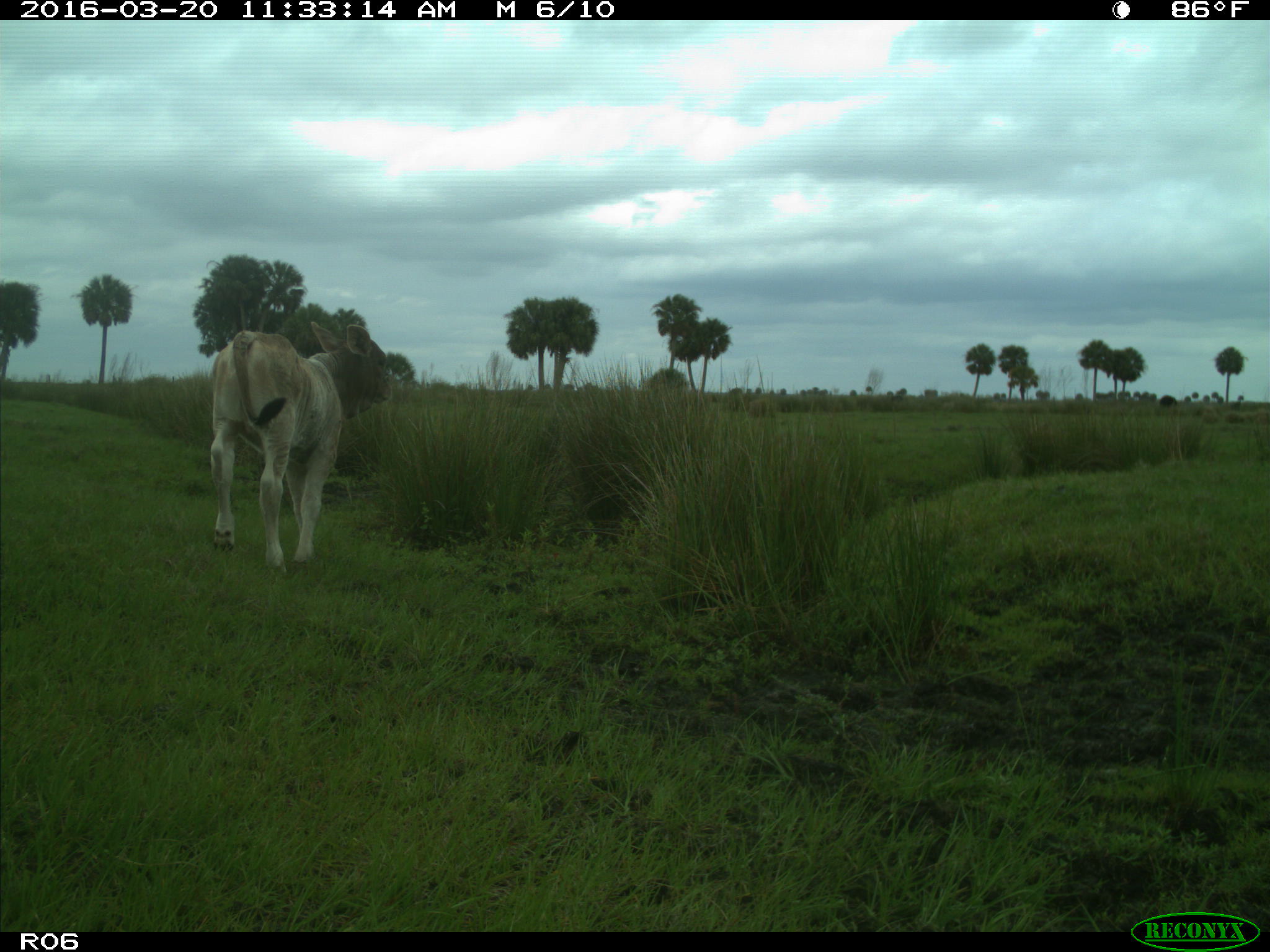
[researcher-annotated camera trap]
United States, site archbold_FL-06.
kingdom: Animalia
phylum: Chordata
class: Mammalia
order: Artiodactyla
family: Bovidae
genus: Bos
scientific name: Bos taurus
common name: domestic cow